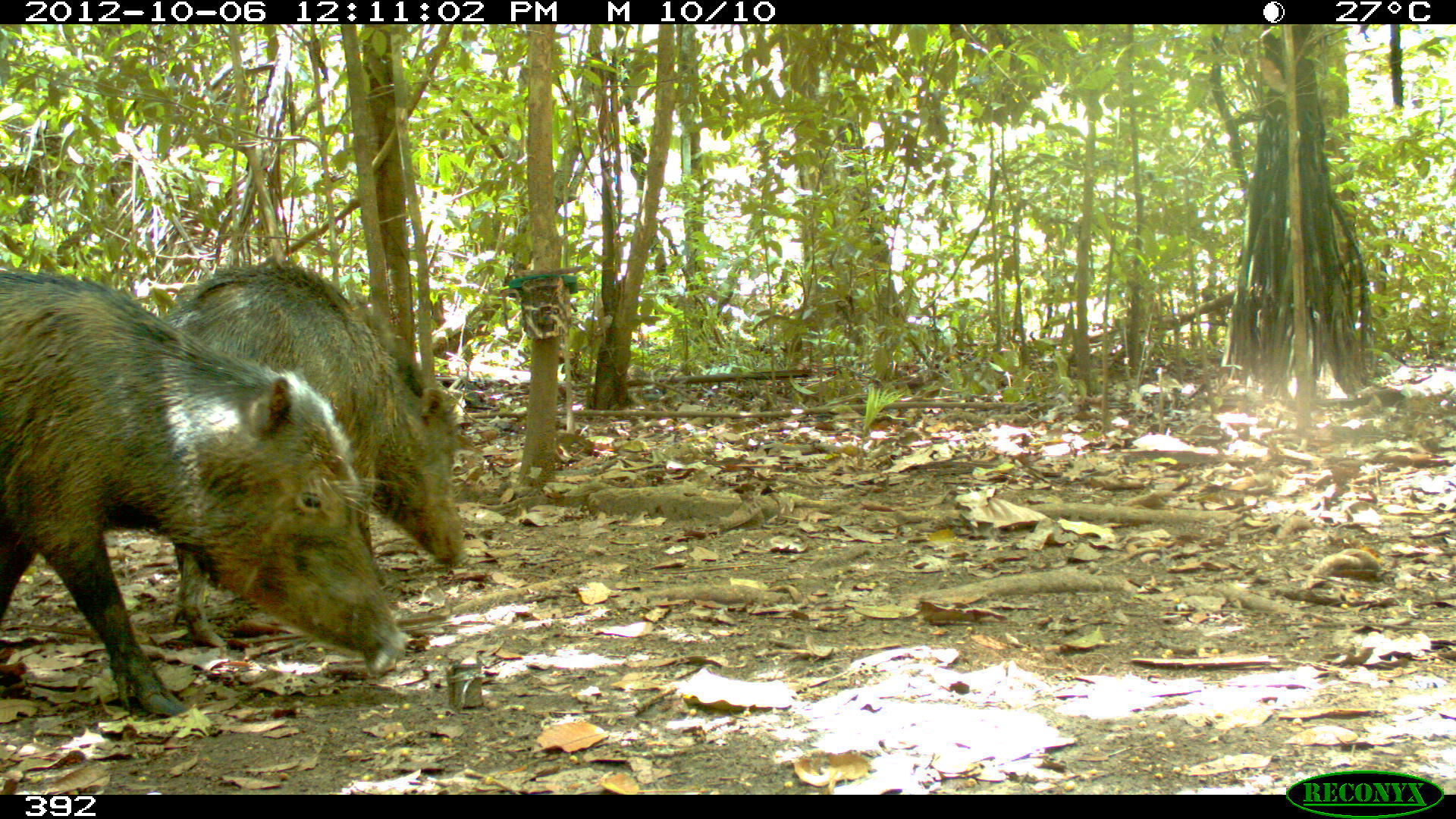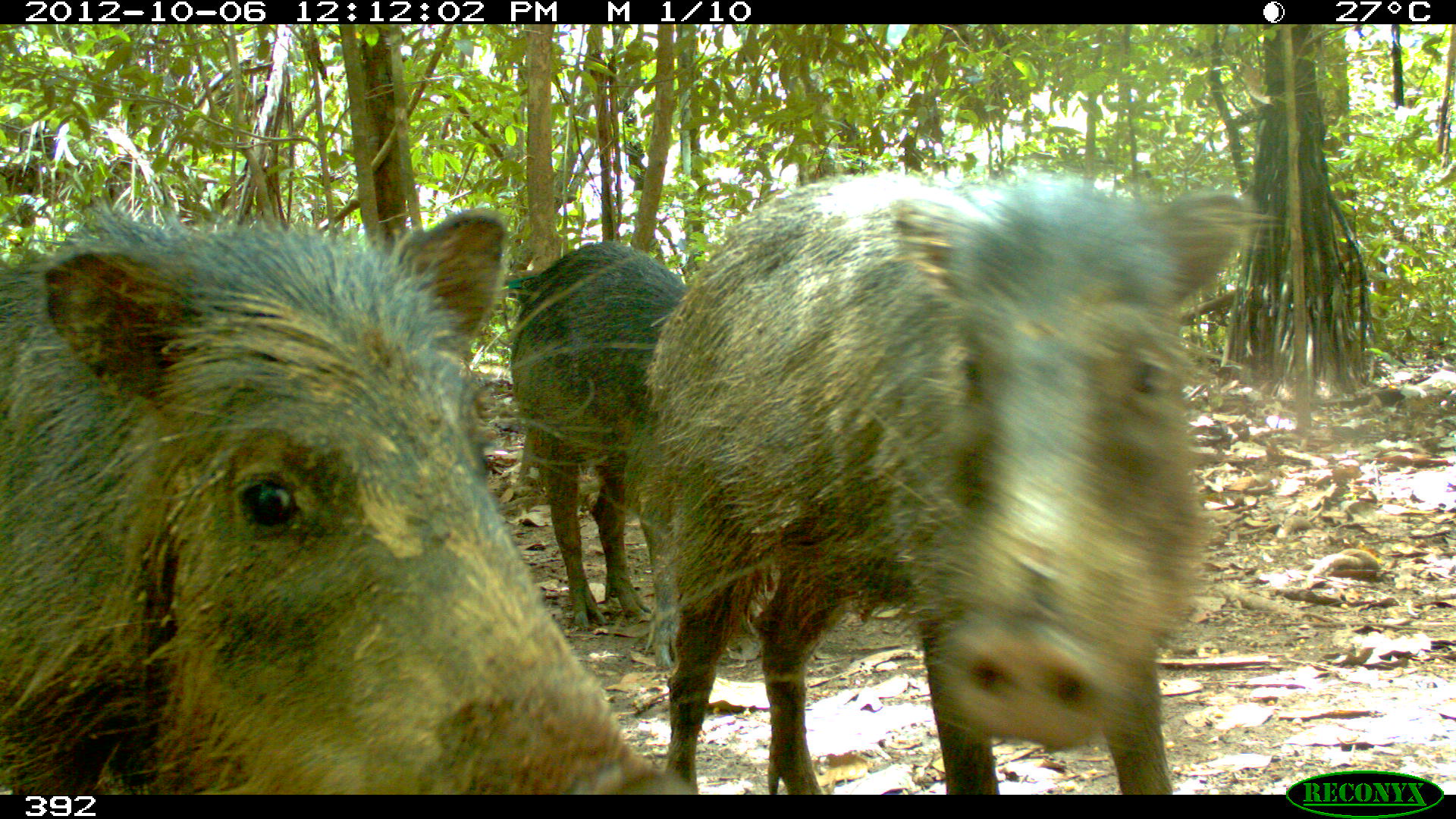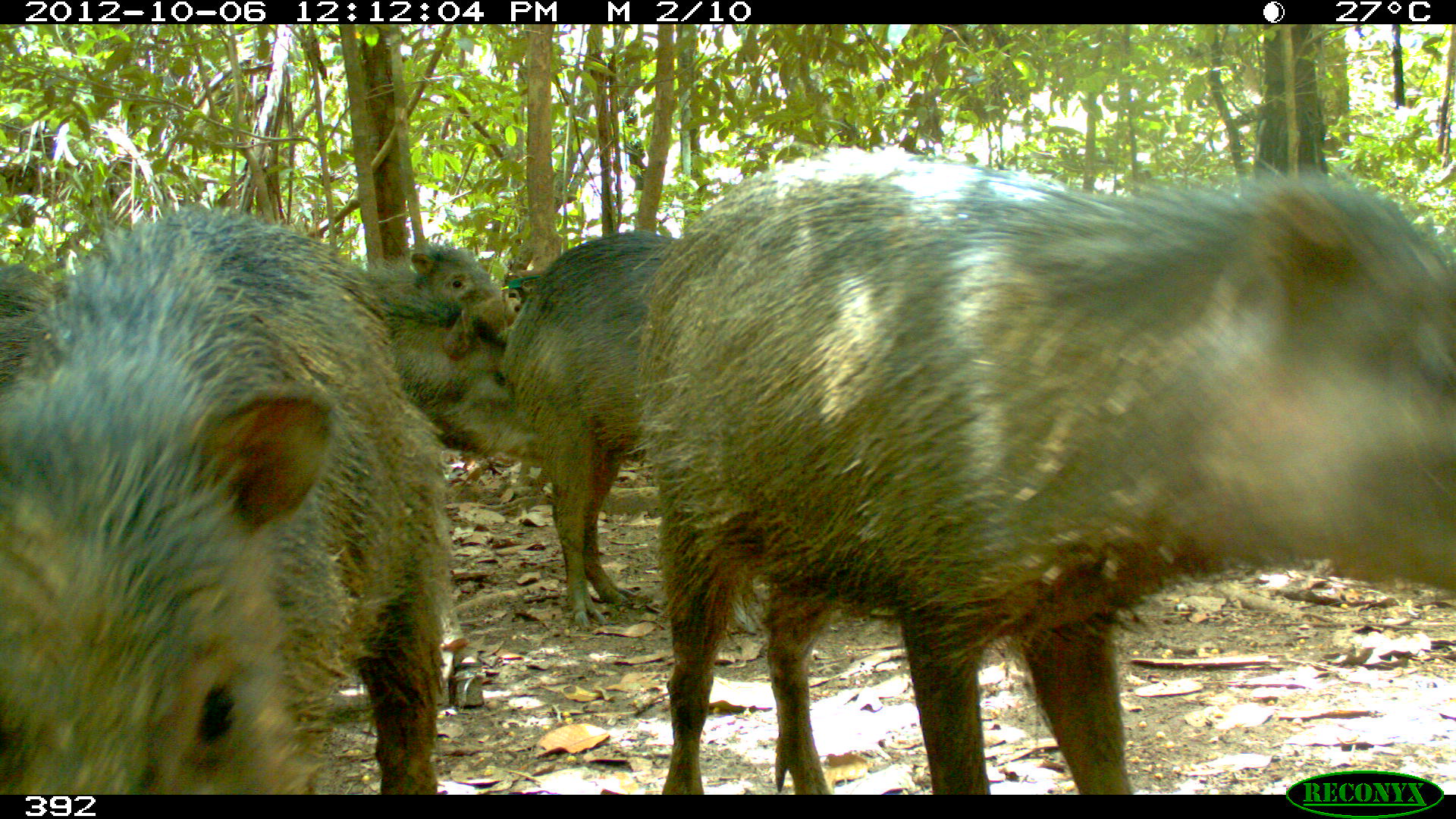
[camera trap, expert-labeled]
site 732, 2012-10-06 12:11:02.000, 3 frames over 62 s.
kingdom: Animalia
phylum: Chordata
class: Mammalia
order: Artiodactyla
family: Tayassuidae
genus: Tayassu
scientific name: Tayassu pecari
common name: white-lipped peccary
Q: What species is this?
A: Tayassu pecari (white-lipped peccary).